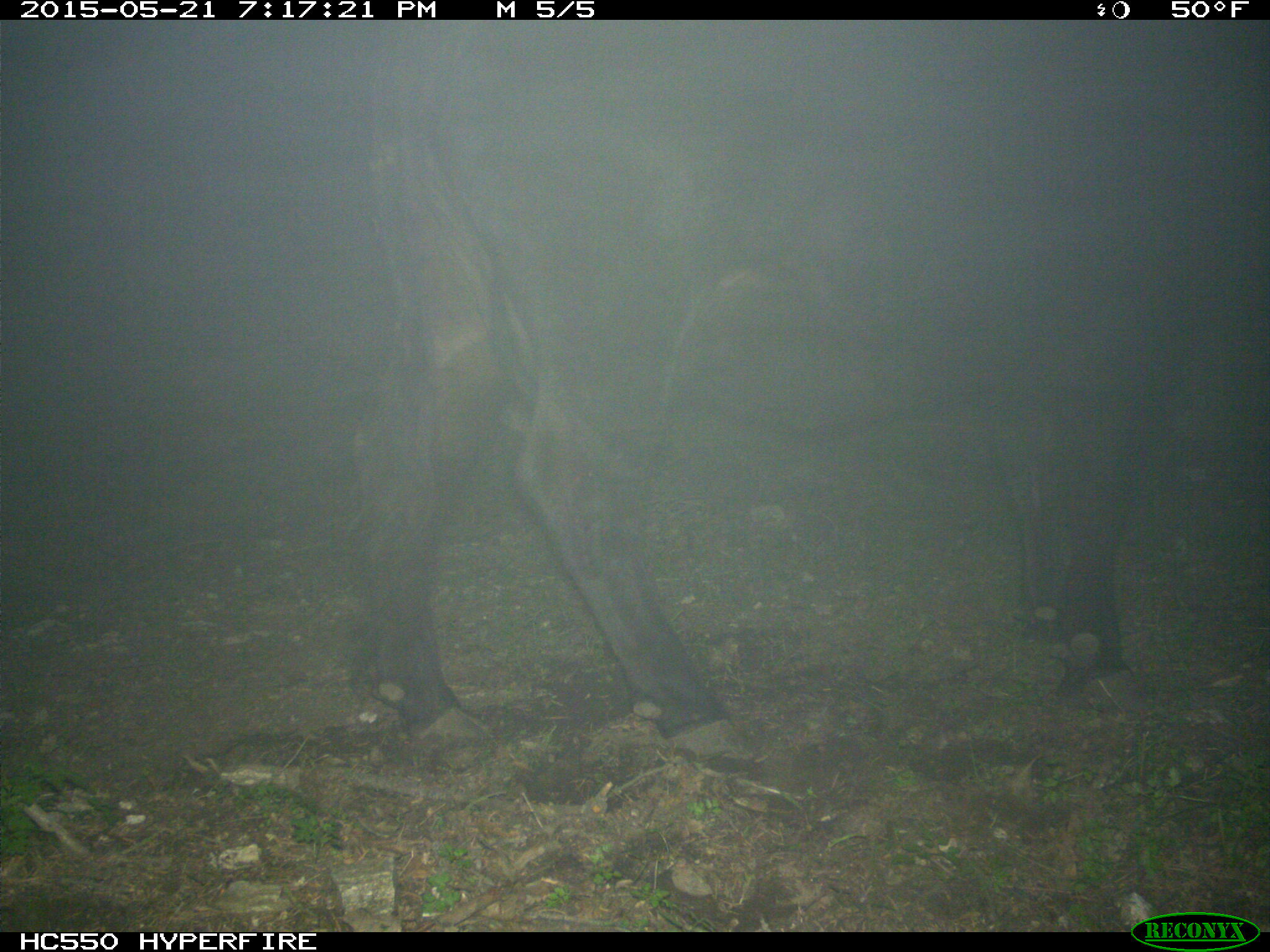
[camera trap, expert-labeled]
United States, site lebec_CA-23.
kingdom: Animalia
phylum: Chordata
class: Mammalia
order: Artiodactyla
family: Bovidae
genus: Bos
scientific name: Bos taurus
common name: domestic cow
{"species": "Bos taurus (domestic cow)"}